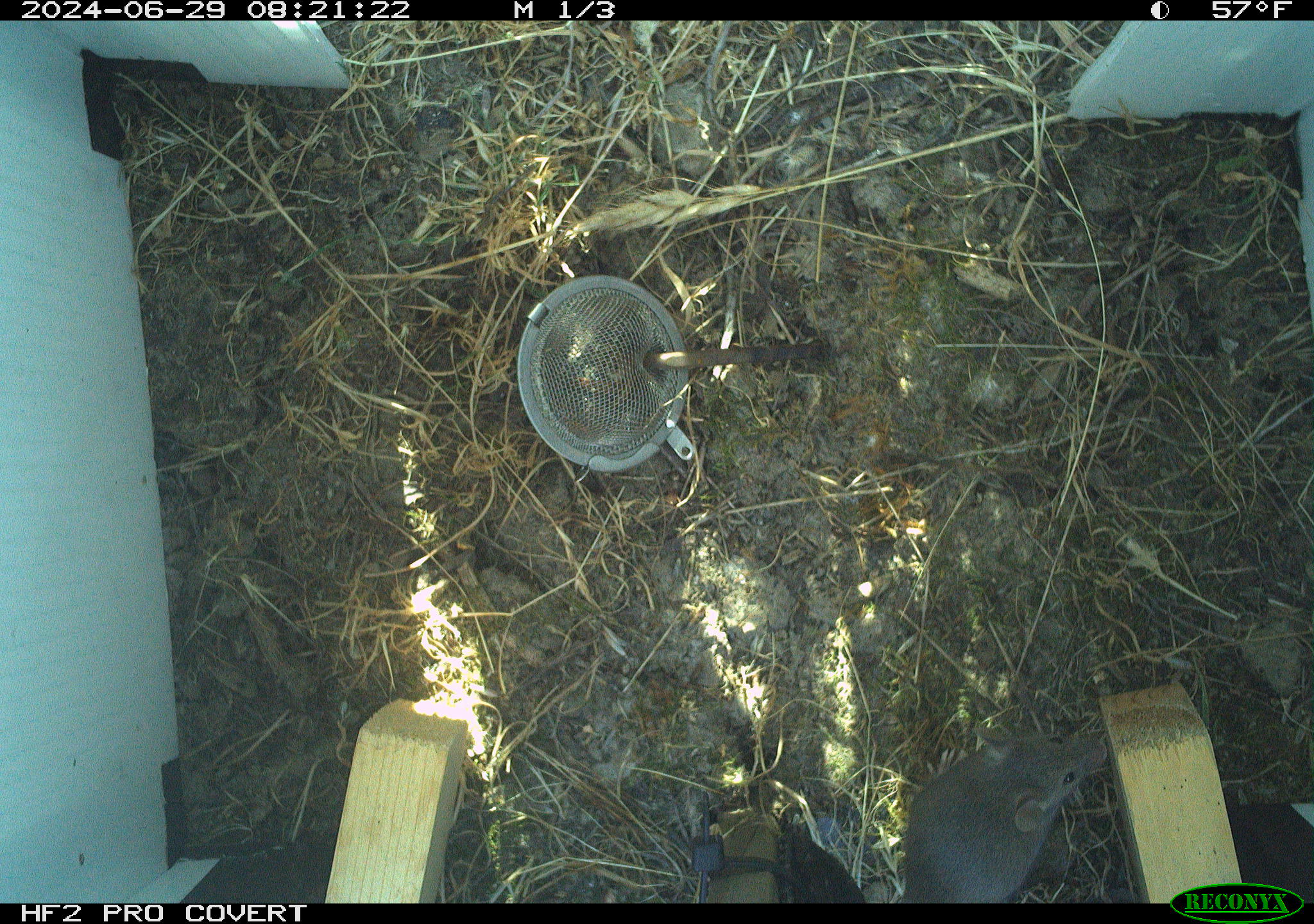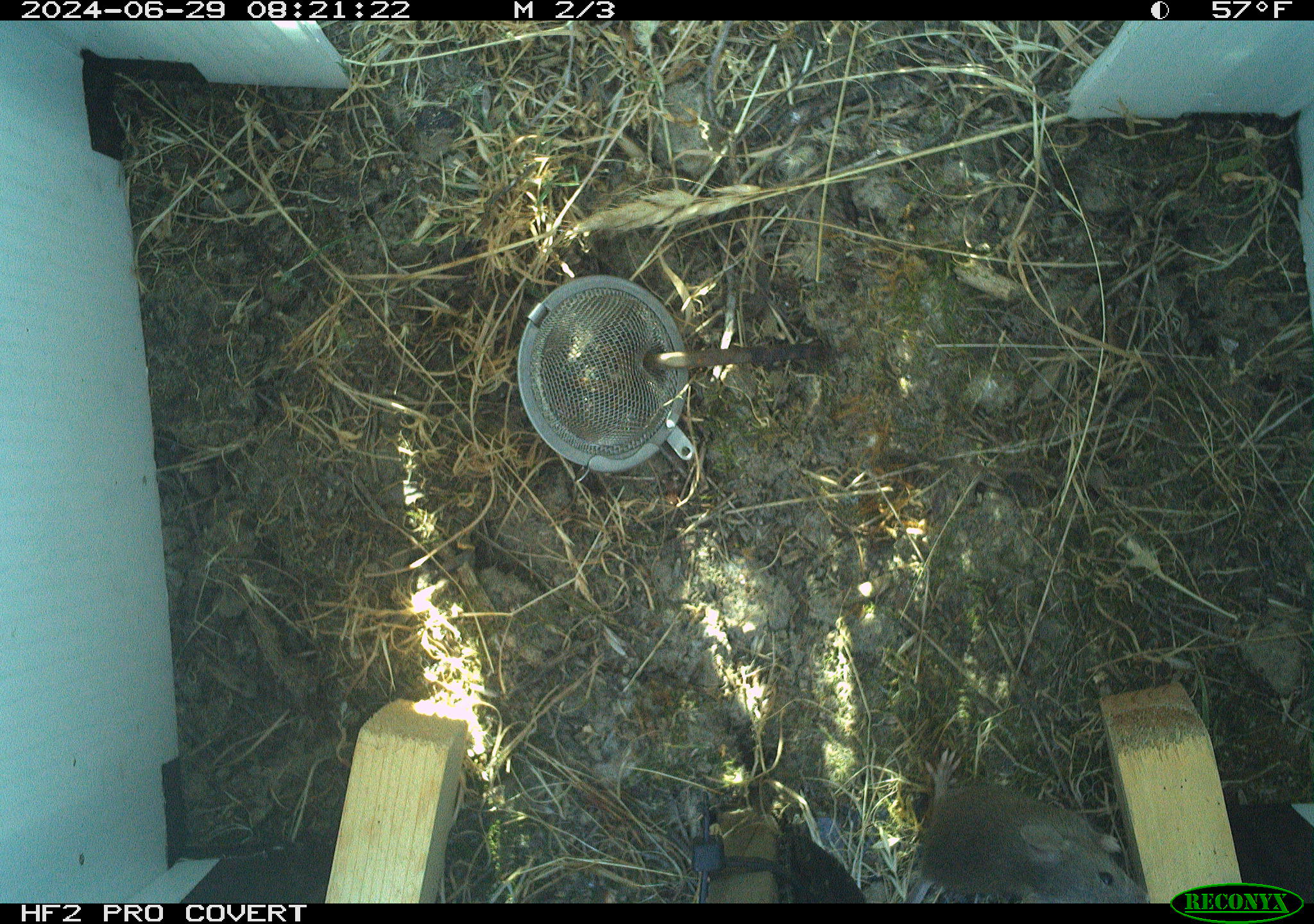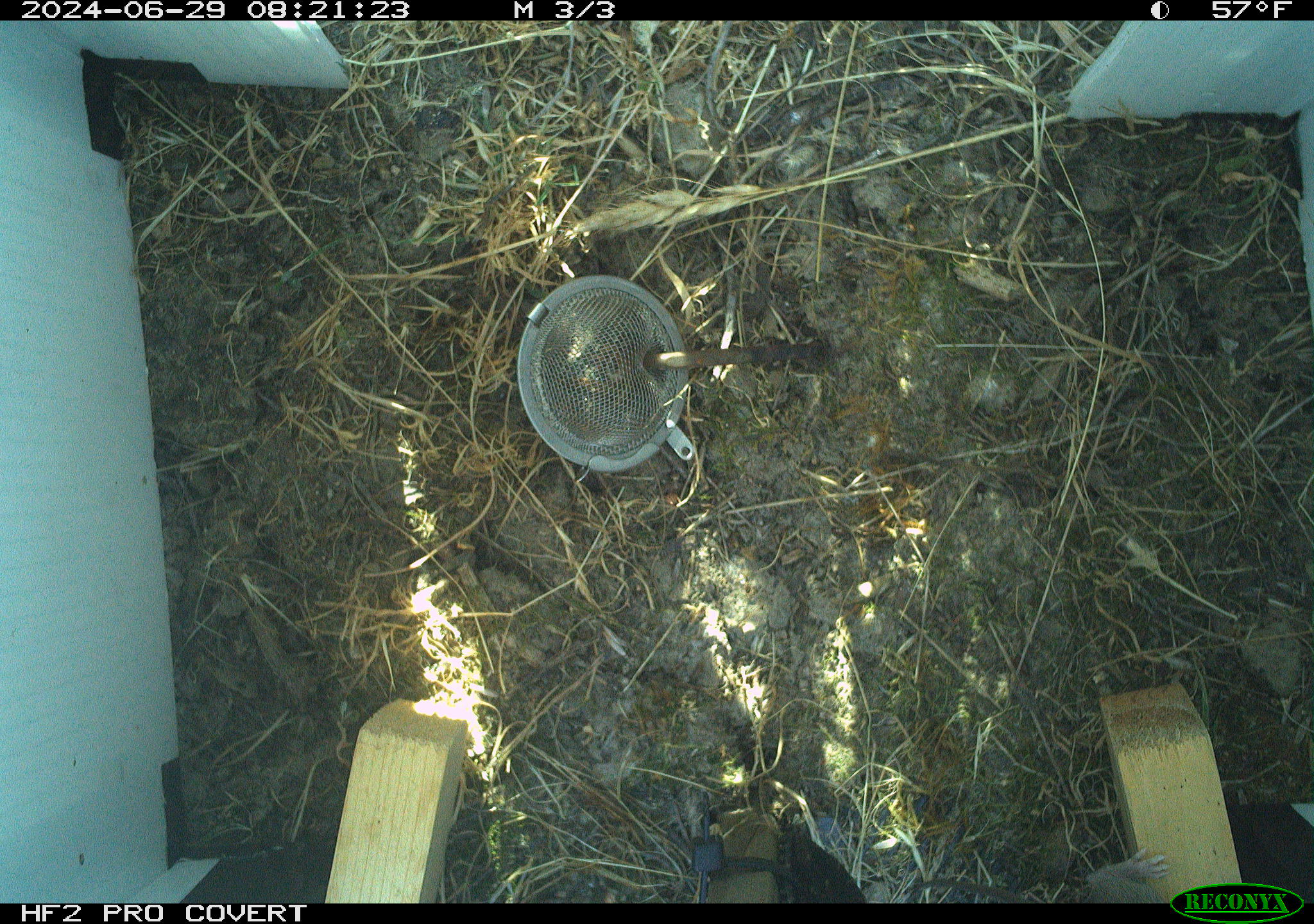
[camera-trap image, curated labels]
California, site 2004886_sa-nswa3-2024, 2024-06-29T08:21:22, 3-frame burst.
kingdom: Animalia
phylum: Chordata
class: Mammalia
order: Rodentia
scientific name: Rodentia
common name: rodent